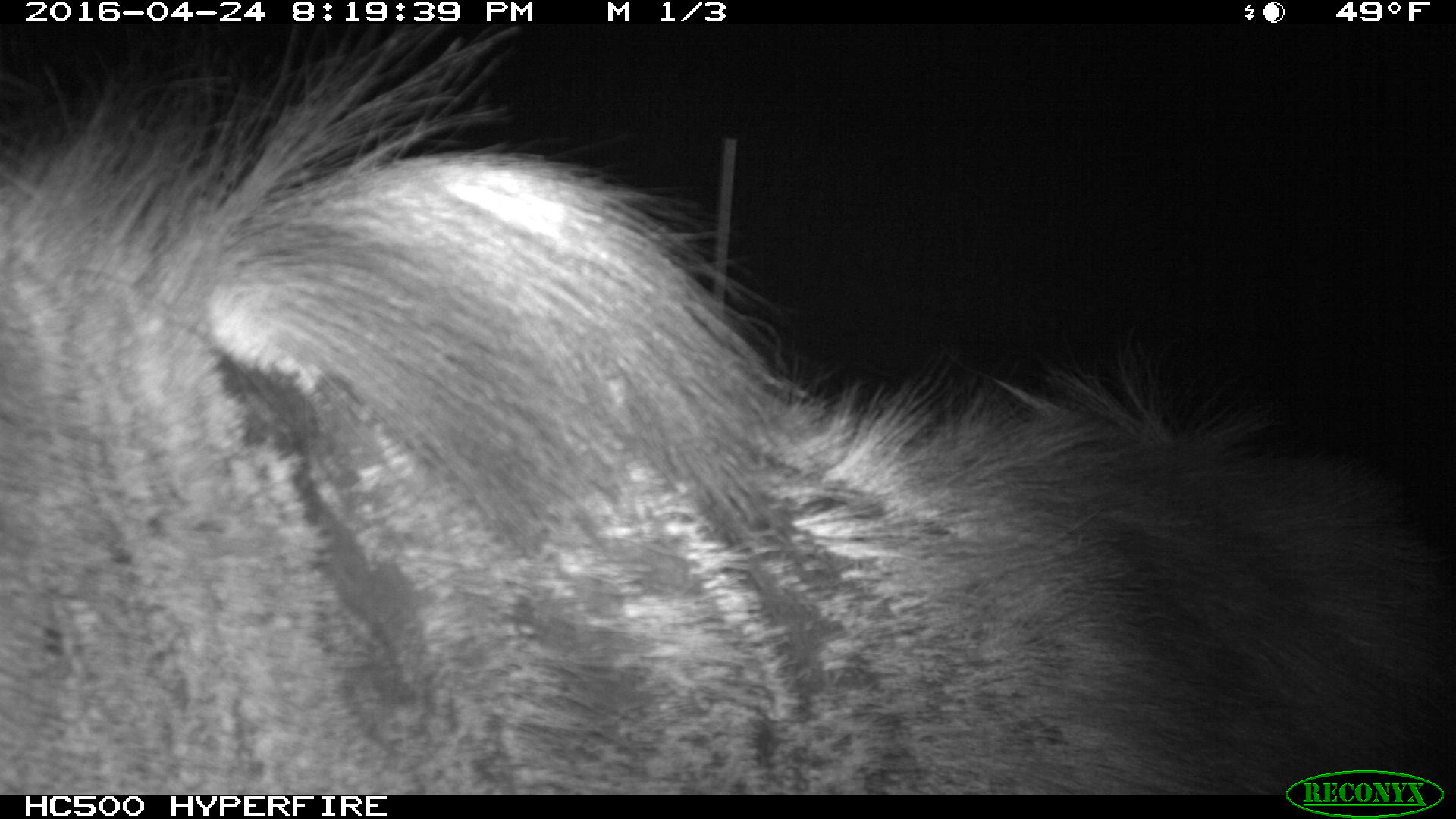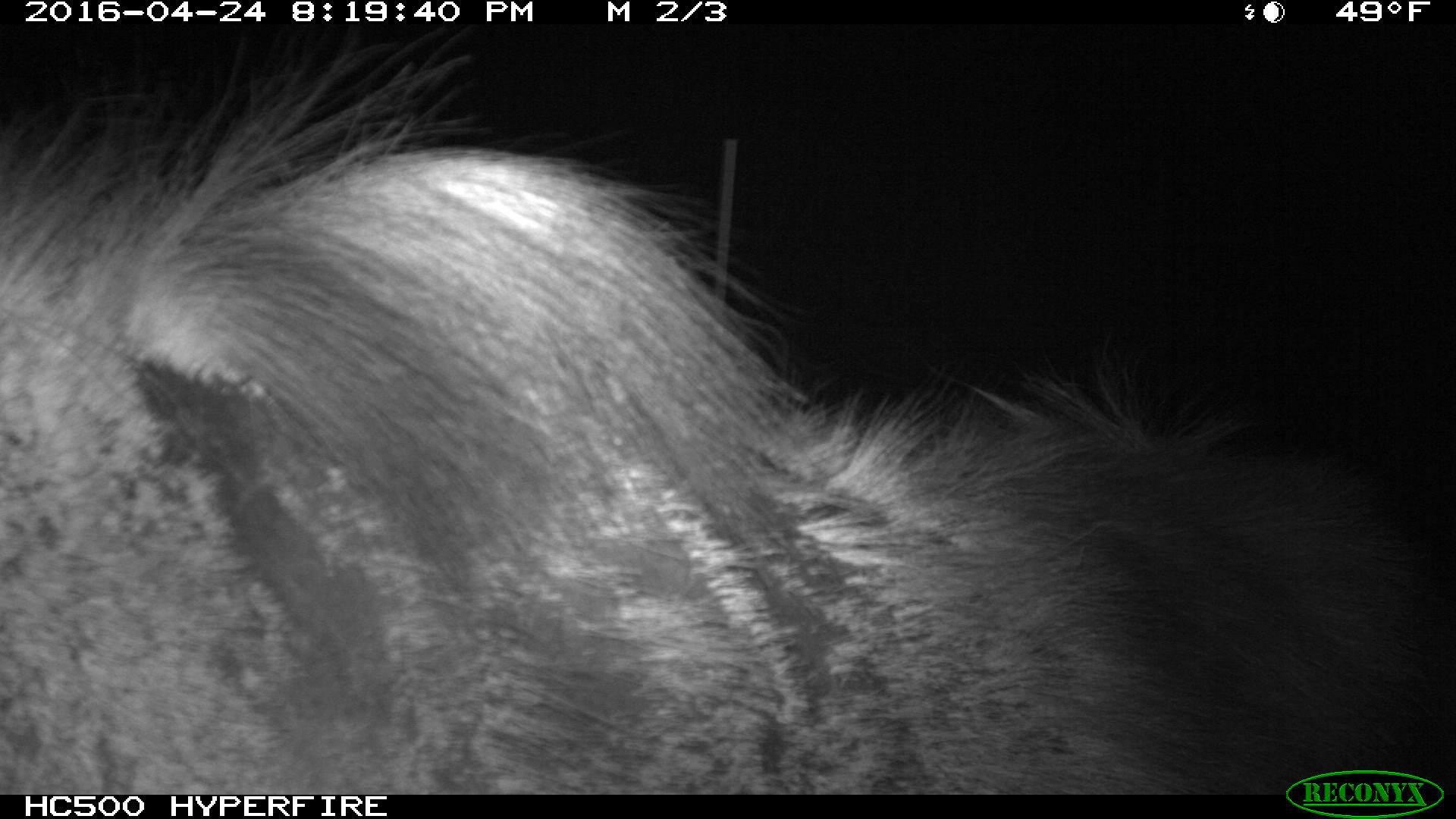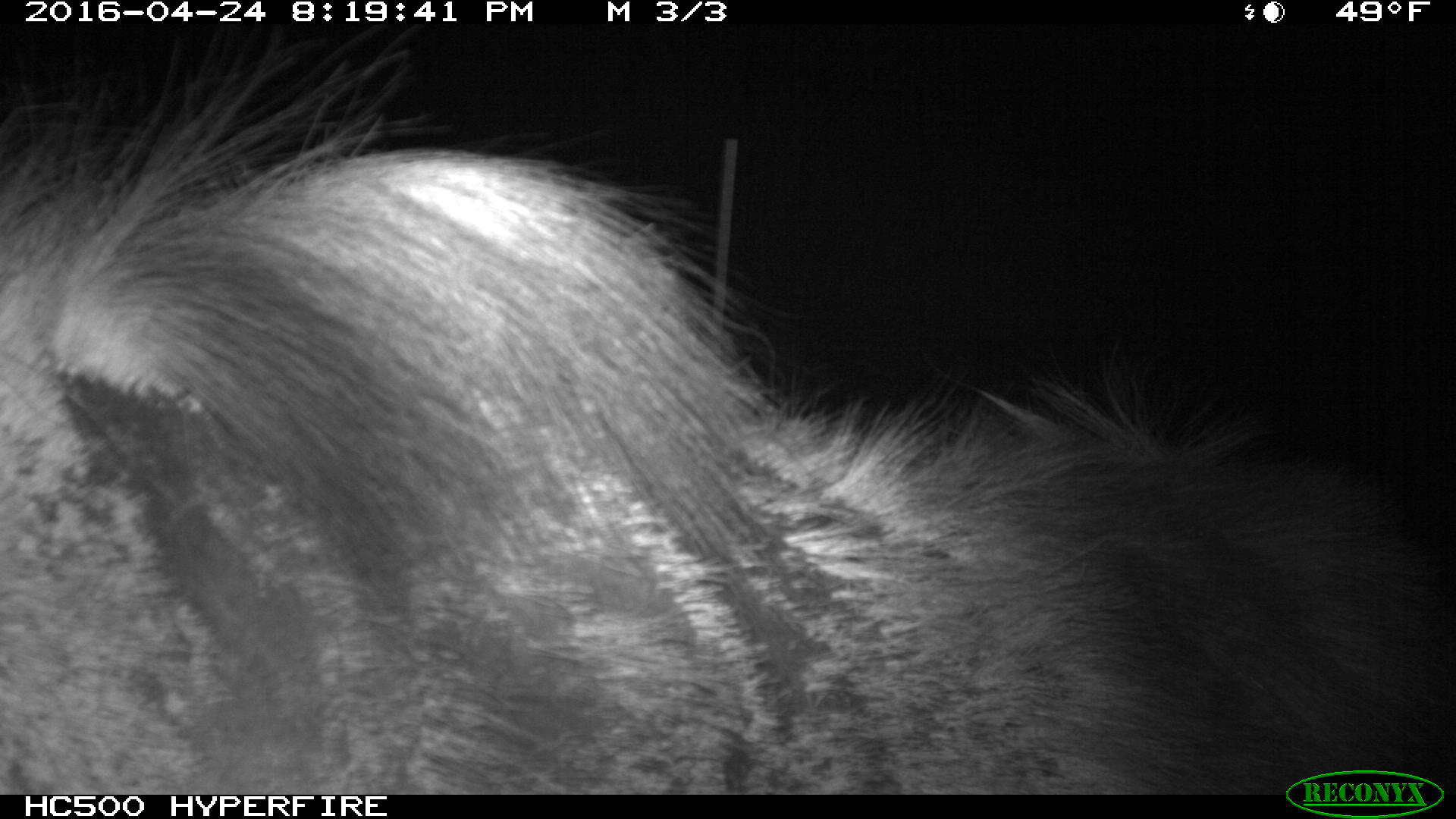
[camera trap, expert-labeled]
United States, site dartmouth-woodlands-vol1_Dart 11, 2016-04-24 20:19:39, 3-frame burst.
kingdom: Animalia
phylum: Chordata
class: Mammalia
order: Artiodactyla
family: Cervidae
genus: Alces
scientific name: Alces alces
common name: moose